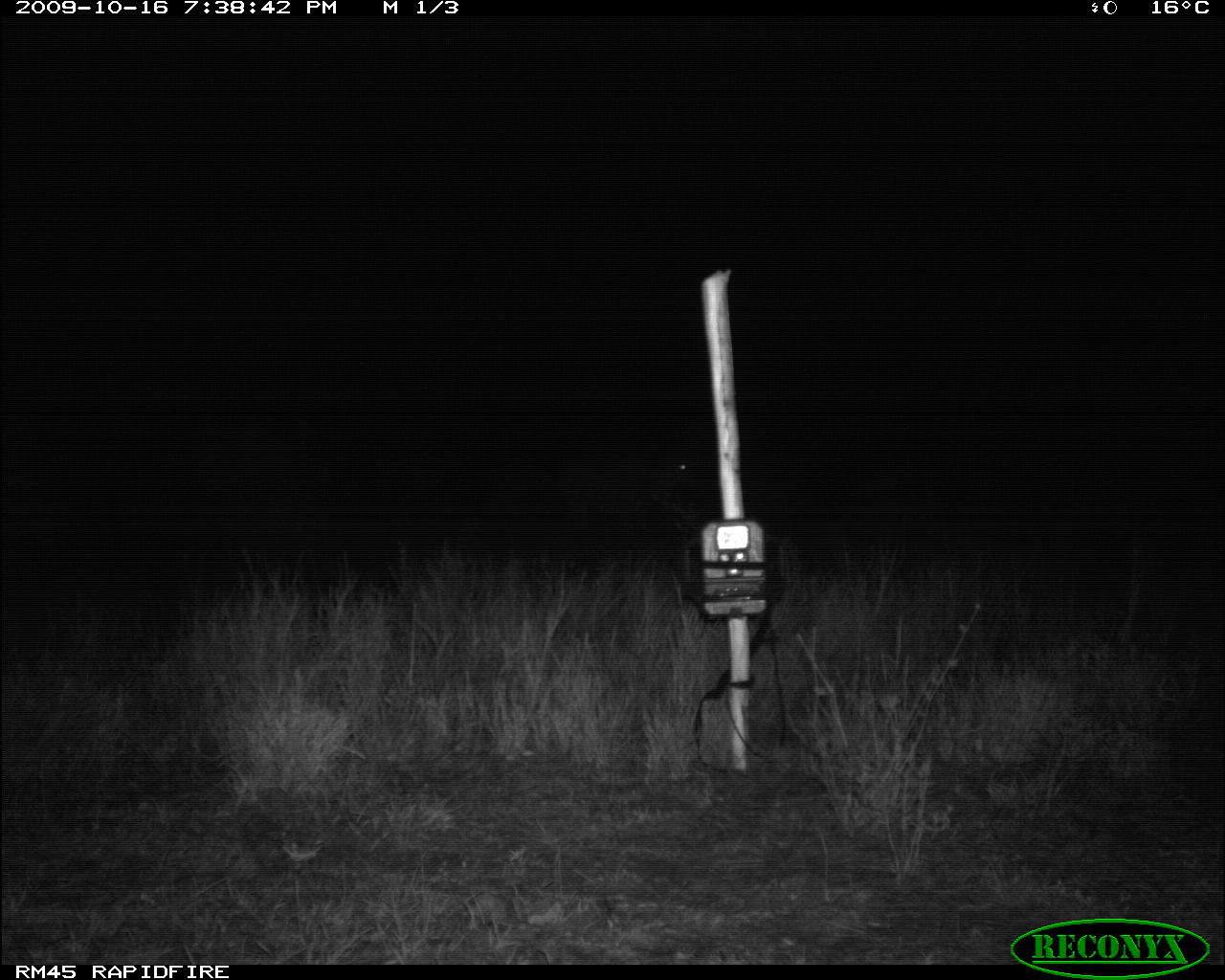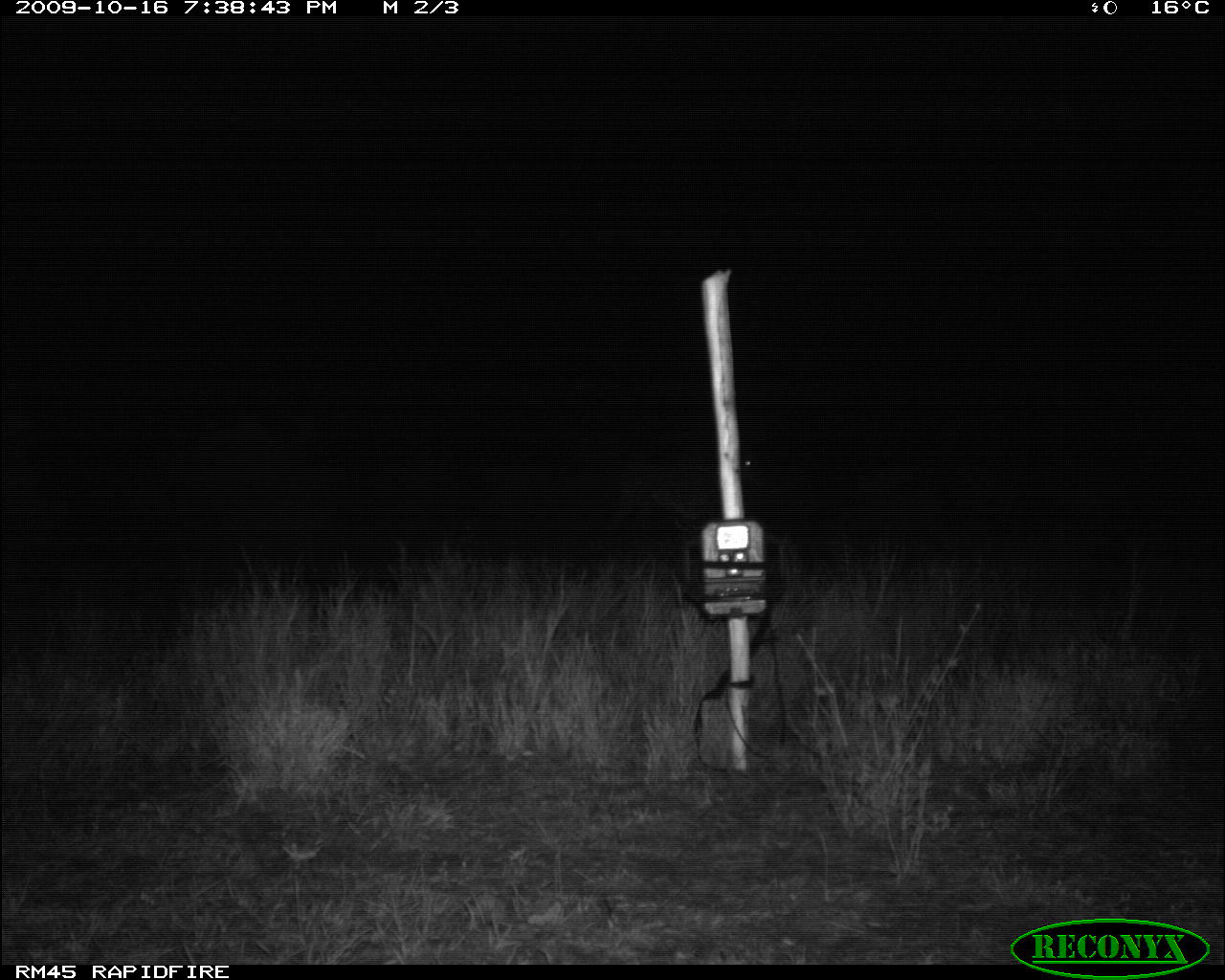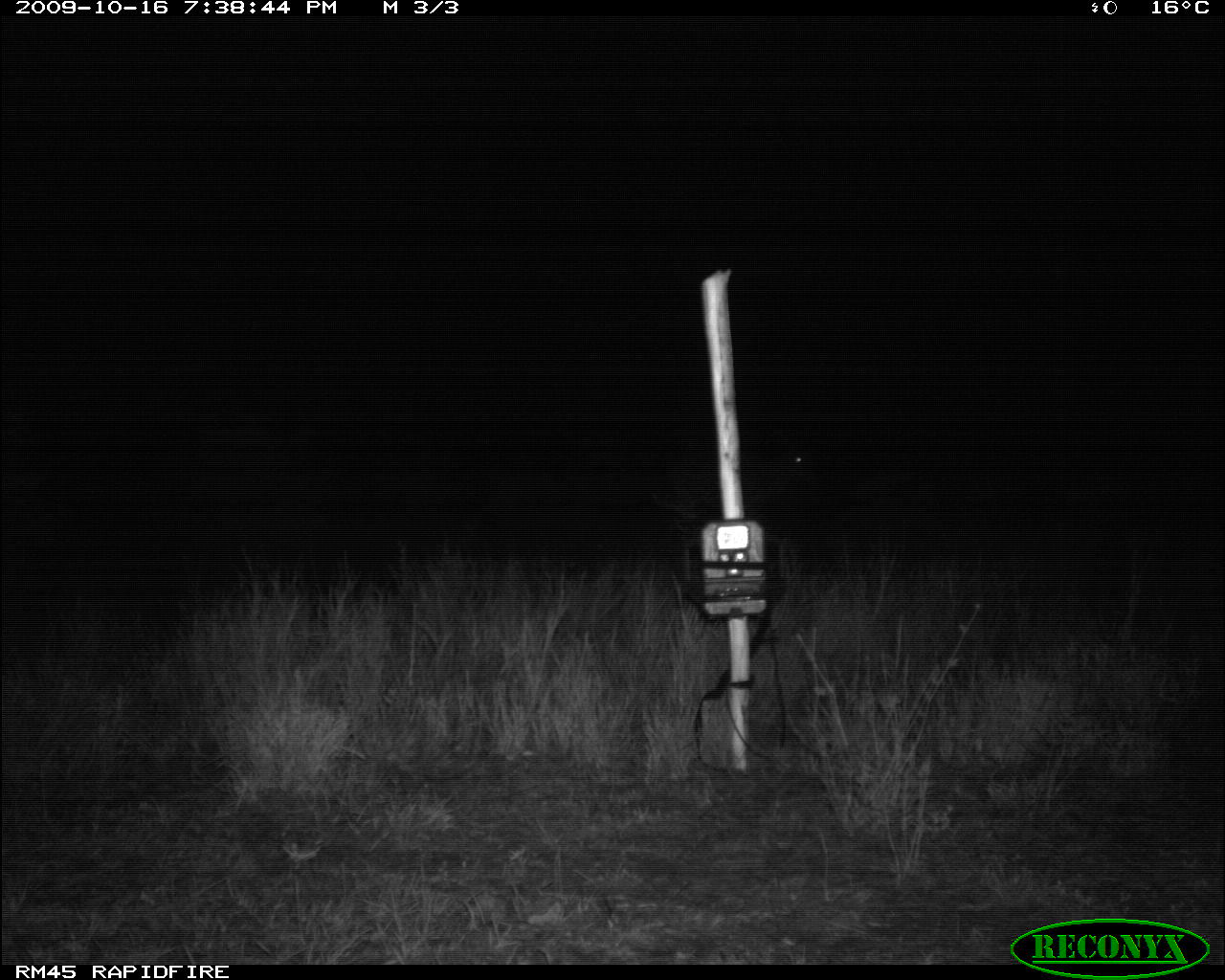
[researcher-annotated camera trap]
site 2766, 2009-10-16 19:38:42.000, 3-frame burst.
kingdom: Animalia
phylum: Chordata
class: Mammalia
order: Artiodactyla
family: Bovidae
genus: Tragelaphus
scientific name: Tragelaphus oryx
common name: eland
Tragelaphus oryx (eland), count 1.